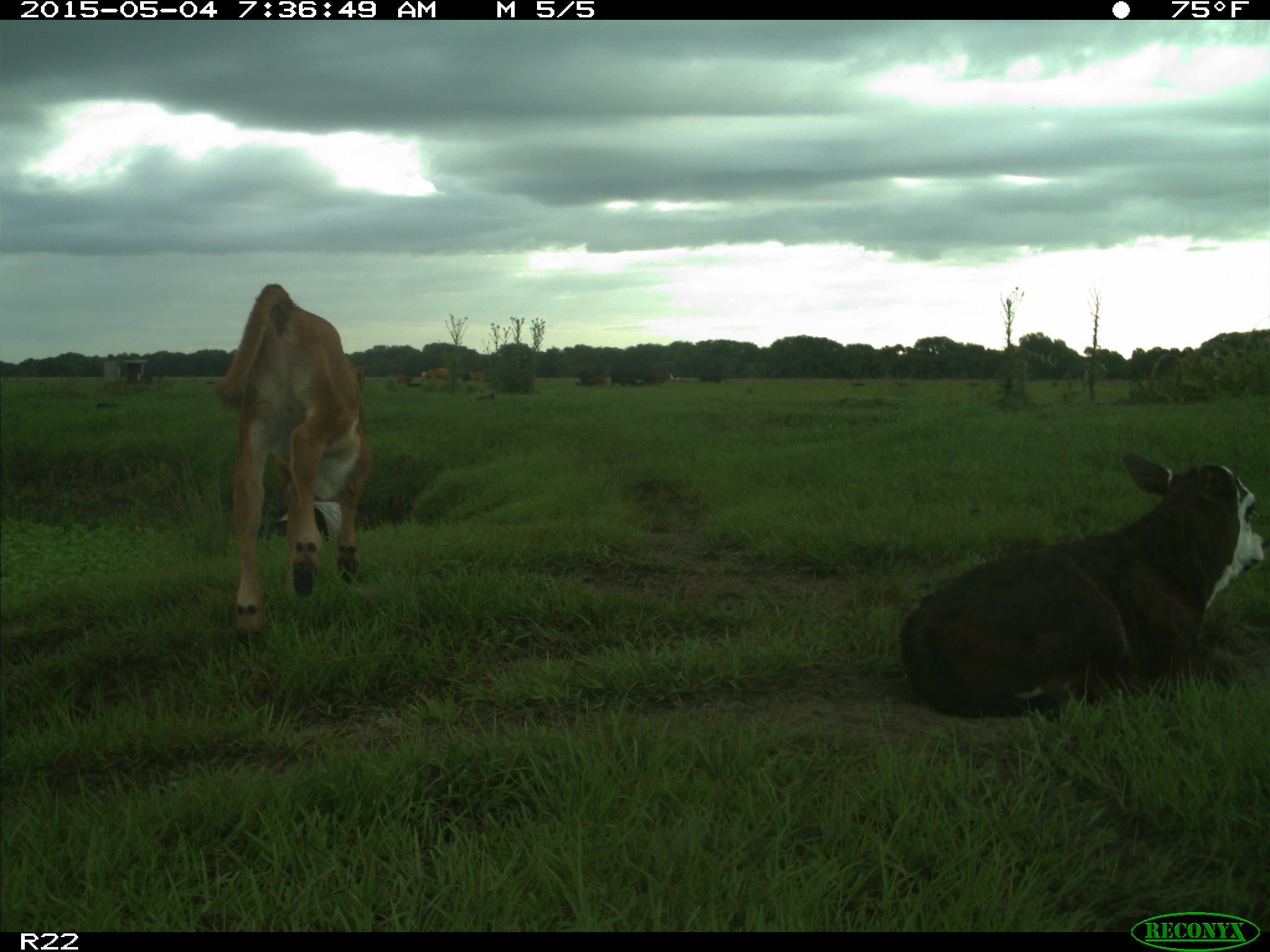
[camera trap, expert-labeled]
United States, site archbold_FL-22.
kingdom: Animalia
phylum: Chordata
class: Mammalia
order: Artiodactyla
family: Bovidae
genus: Bos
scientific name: Bos taurus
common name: domestic cow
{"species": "Bos taurus (domestic cow)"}